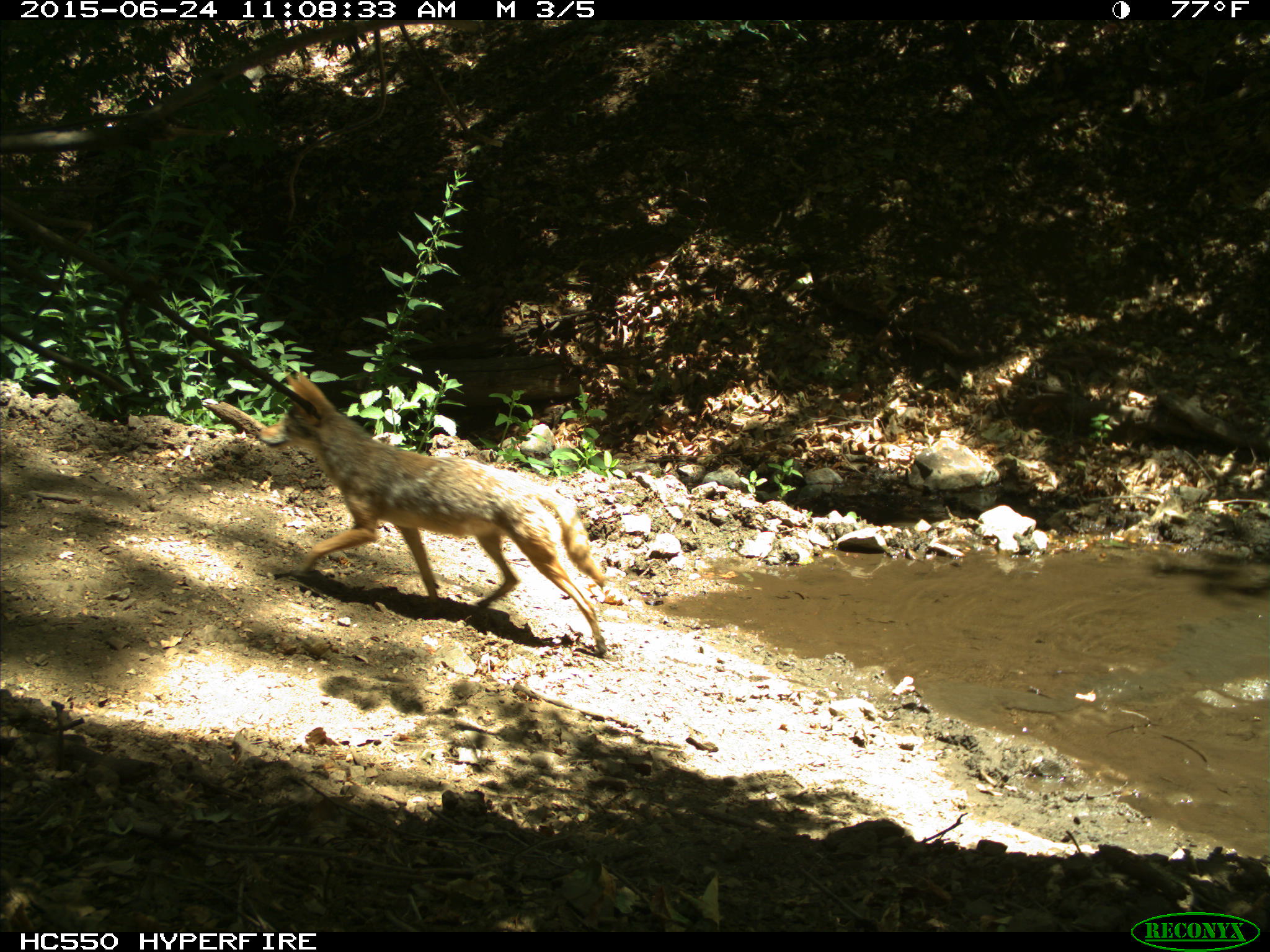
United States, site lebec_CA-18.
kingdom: Animalia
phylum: Chordata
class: Mammalia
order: Carnivora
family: Canidae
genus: Canis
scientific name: Canis latrans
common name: coyote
Canis latrans (coyote).